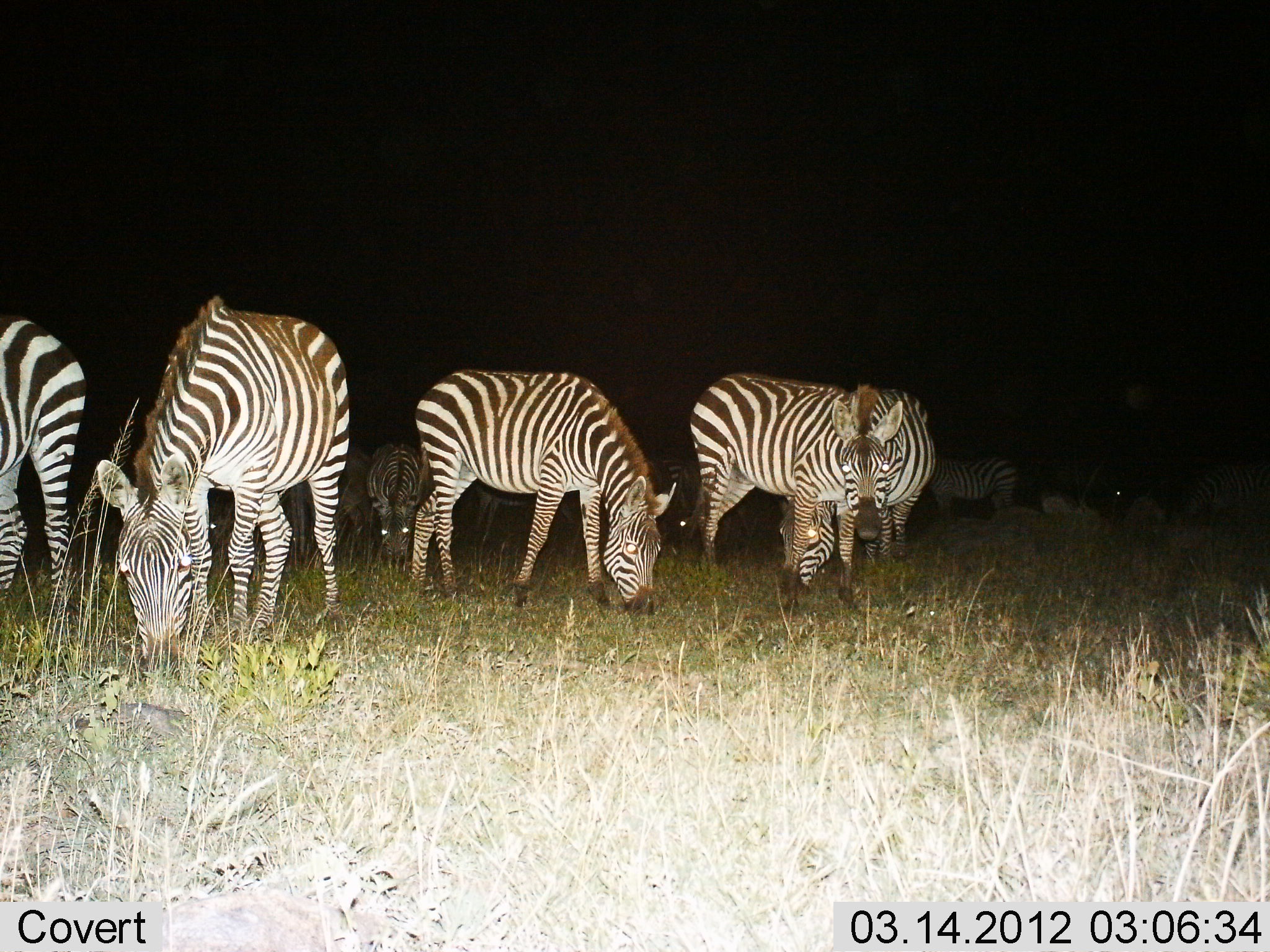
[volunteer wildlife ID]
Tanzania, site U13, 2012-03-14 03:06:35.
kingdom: Animalia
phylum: Chordata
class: Mammalia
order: Perissodactyla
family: Equidae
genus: Equus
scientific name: Equus quagga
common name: plains zebra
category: zebra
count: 10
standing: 47%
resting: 11%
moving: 0%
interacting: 0%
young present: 21%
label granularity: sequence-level